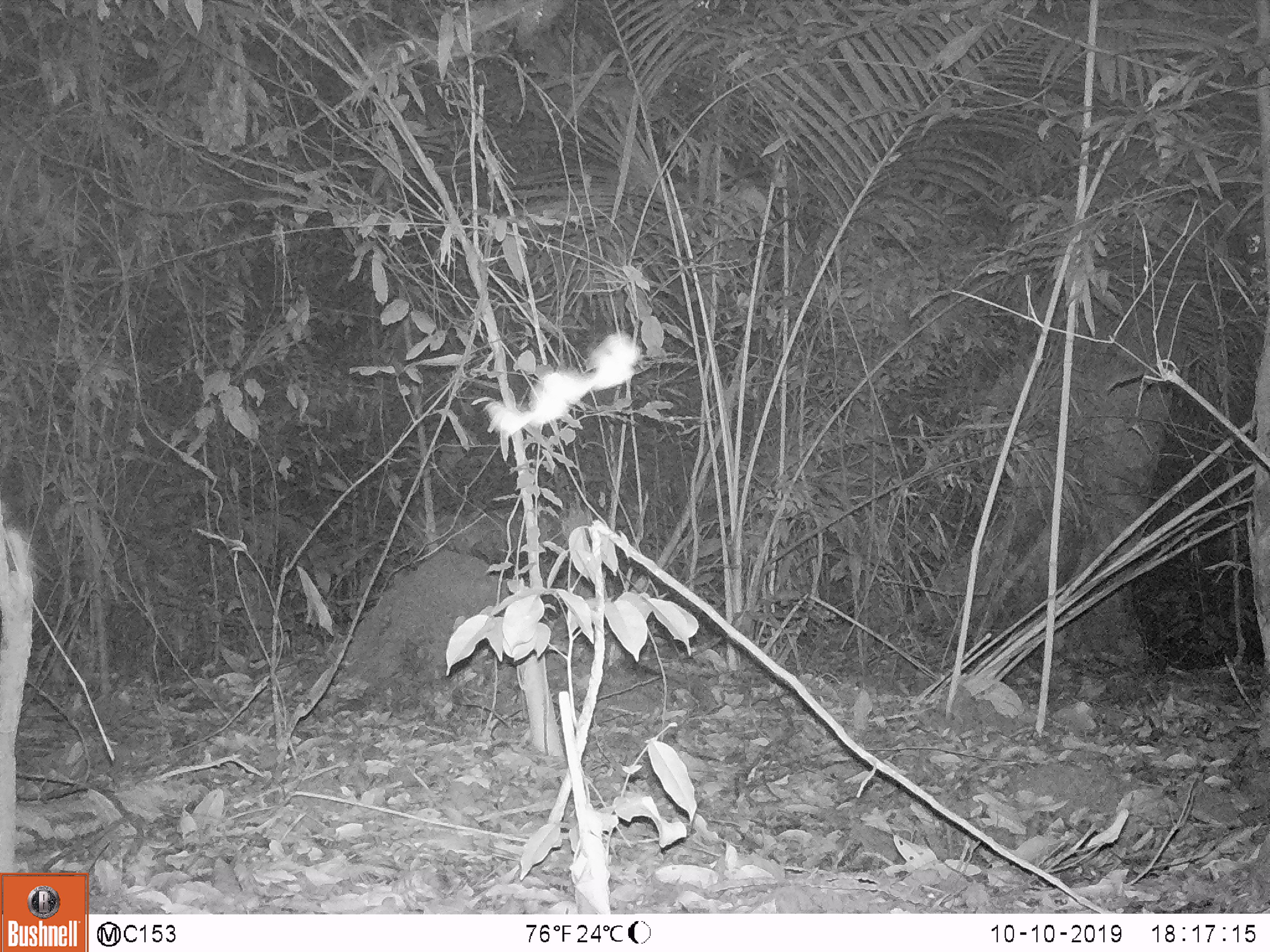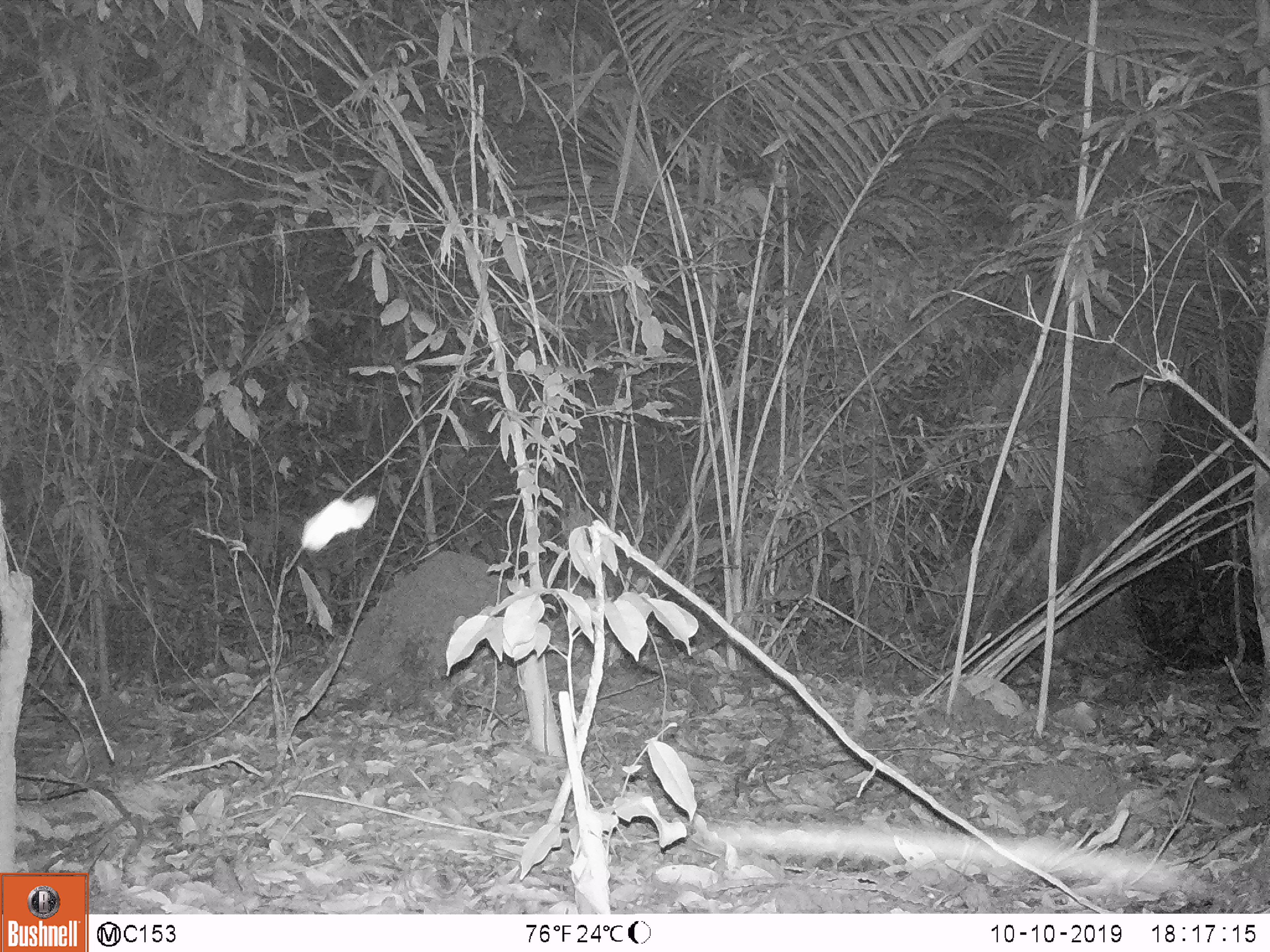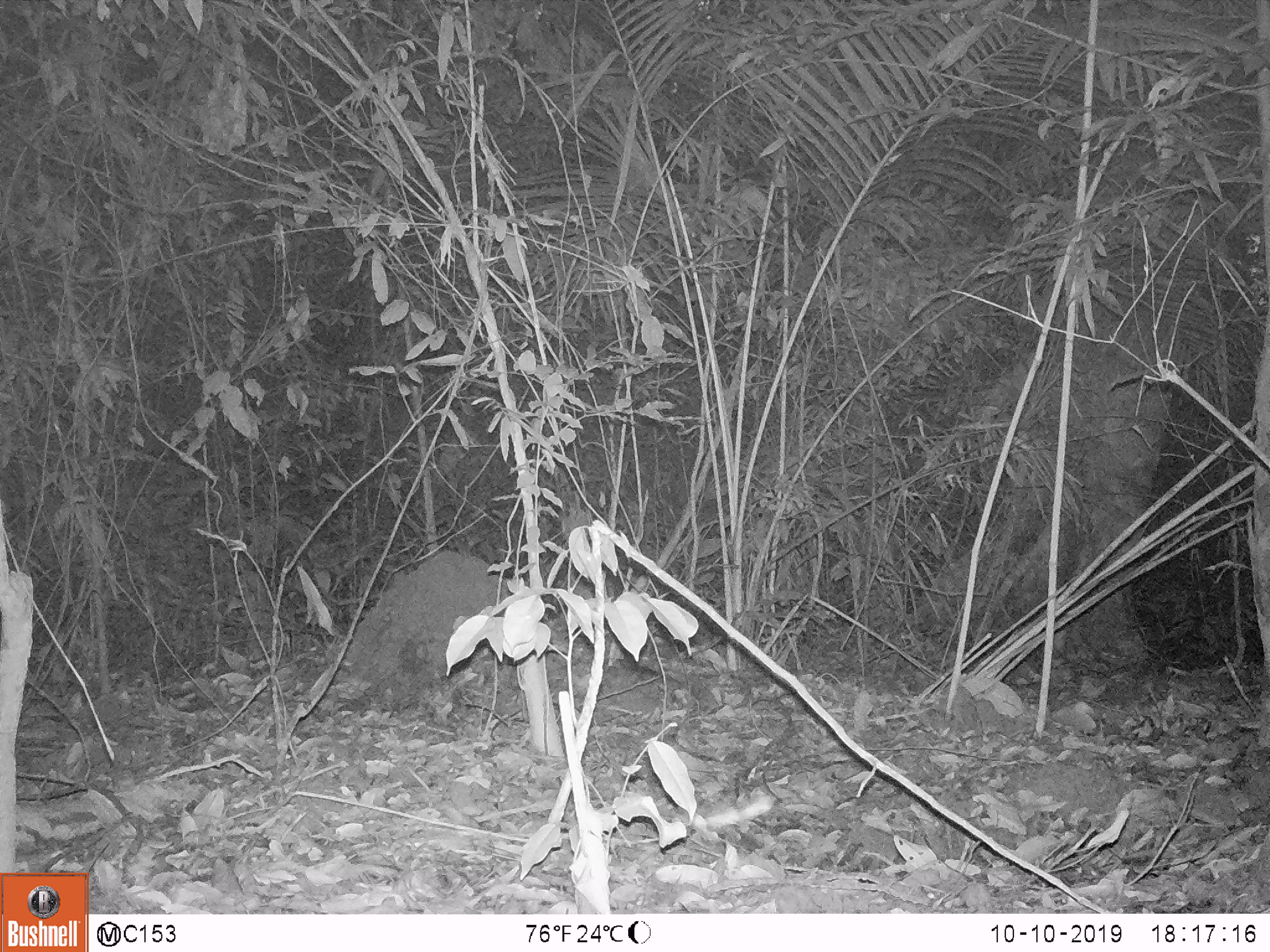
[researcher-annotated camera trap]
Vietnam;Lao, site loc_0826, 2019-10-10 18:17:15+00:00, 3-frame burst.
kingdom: Animalia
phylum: Chordata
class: Mammalia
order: Artiodactyla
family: Suidae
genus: Sus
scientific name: Sus scrofa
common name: eurasian wild pig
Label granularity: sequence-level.